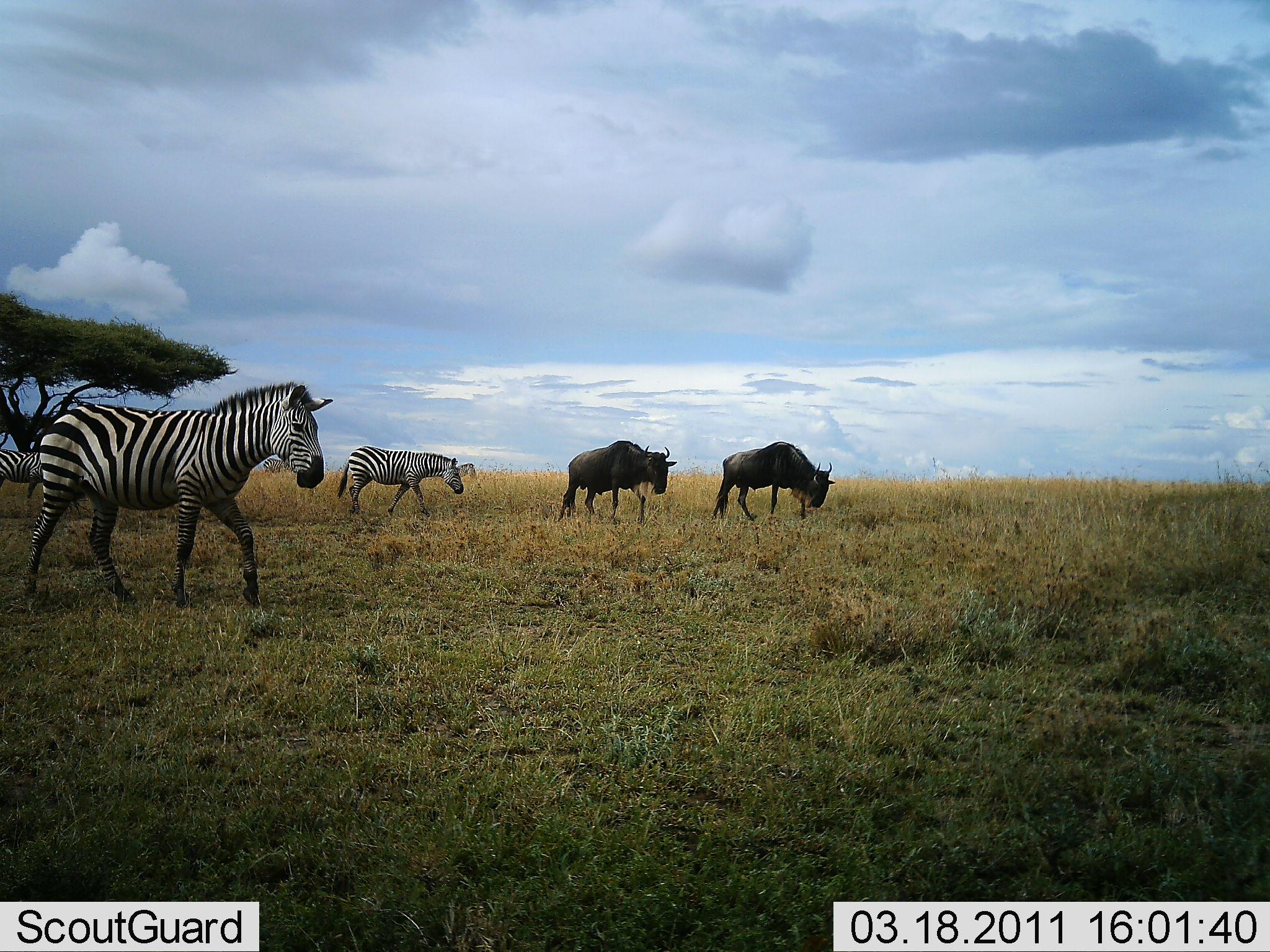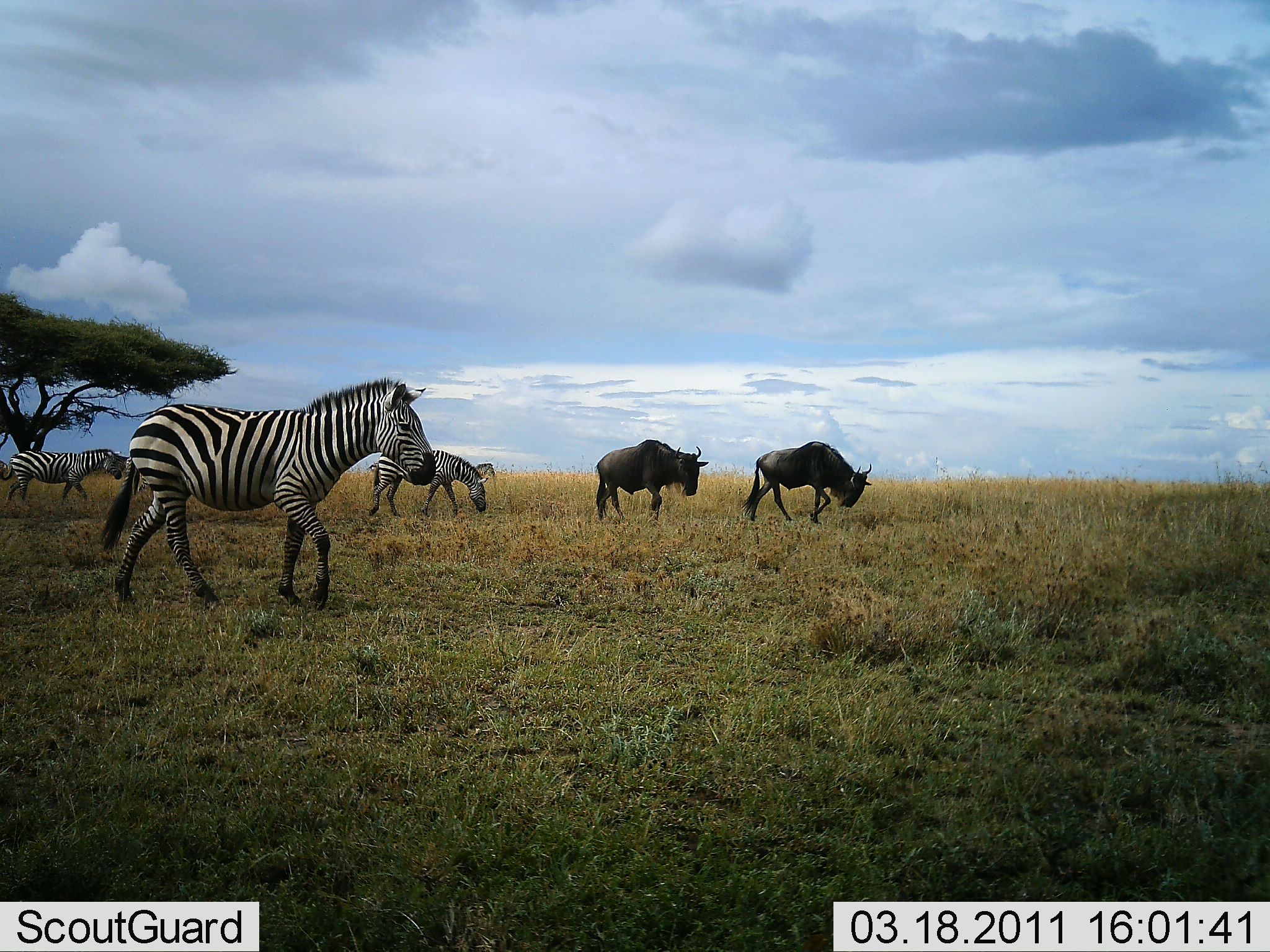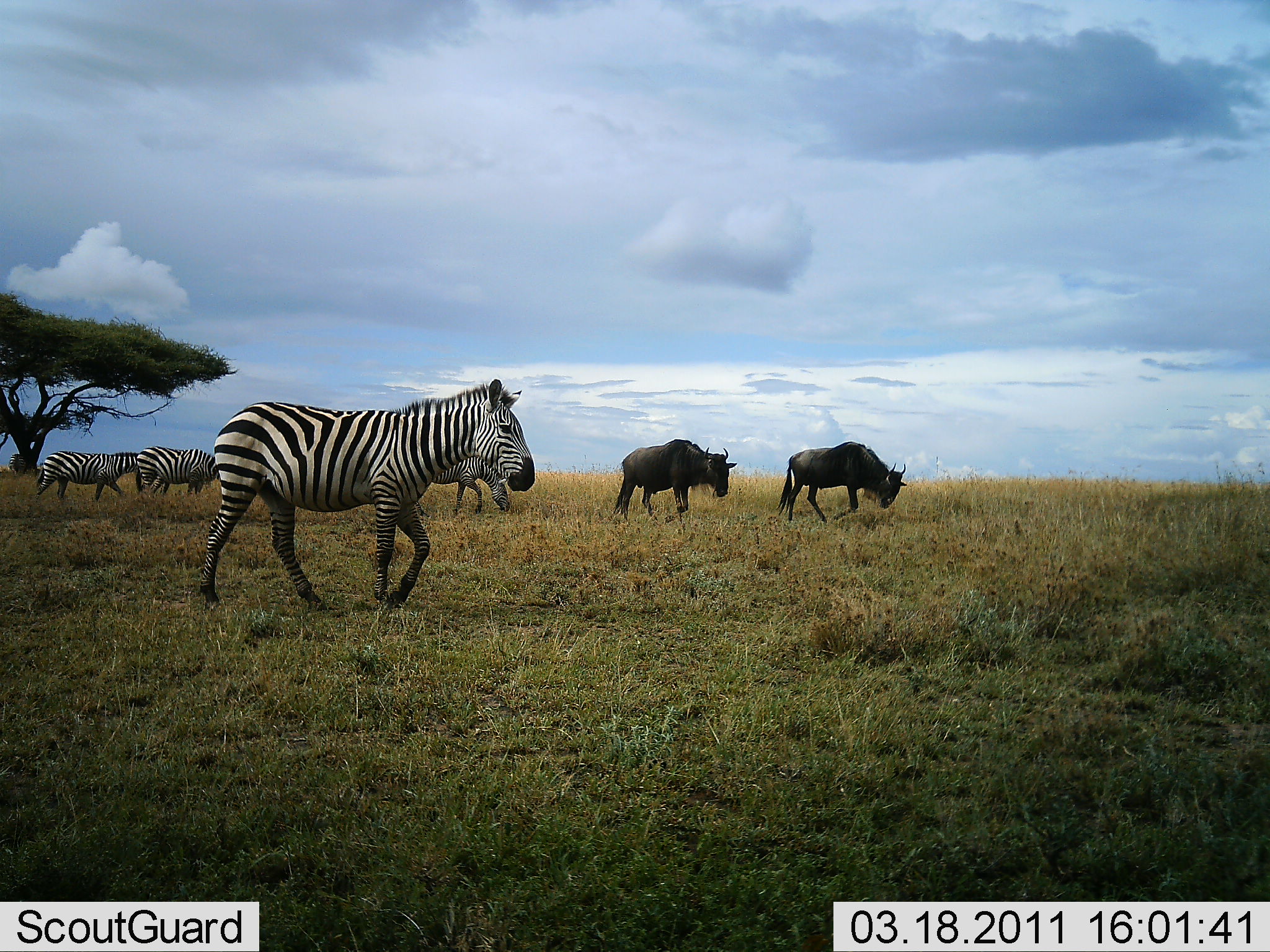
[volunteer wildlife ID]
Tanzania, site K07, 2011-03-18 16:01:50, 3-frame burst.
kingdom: Animalia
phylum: Chordata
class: Mammalia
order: Artiodactyla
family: Bovidae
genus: Connochaetes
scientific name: Connochaetes taurinus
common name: blue wildebeest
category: wildebeest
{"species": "wildebeest (blue wildebeest) (Connochaetes taurinus)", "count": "2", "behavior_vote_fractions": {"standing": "9%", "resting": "0%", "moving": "91%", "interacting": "0%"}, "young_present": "0%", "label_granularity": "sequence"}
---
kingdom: Animalia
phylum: Chordata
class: Mammalia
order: Perissodactyla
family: Equidae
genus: Equus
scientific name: Equus quagga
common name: plains zebra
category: zebra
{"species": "zebra (plains zebra) (Equus quagga)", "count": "4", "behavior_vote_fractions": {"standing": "17%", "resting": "0%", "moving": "100%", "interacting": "0%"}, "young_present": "0%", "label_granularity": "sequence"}